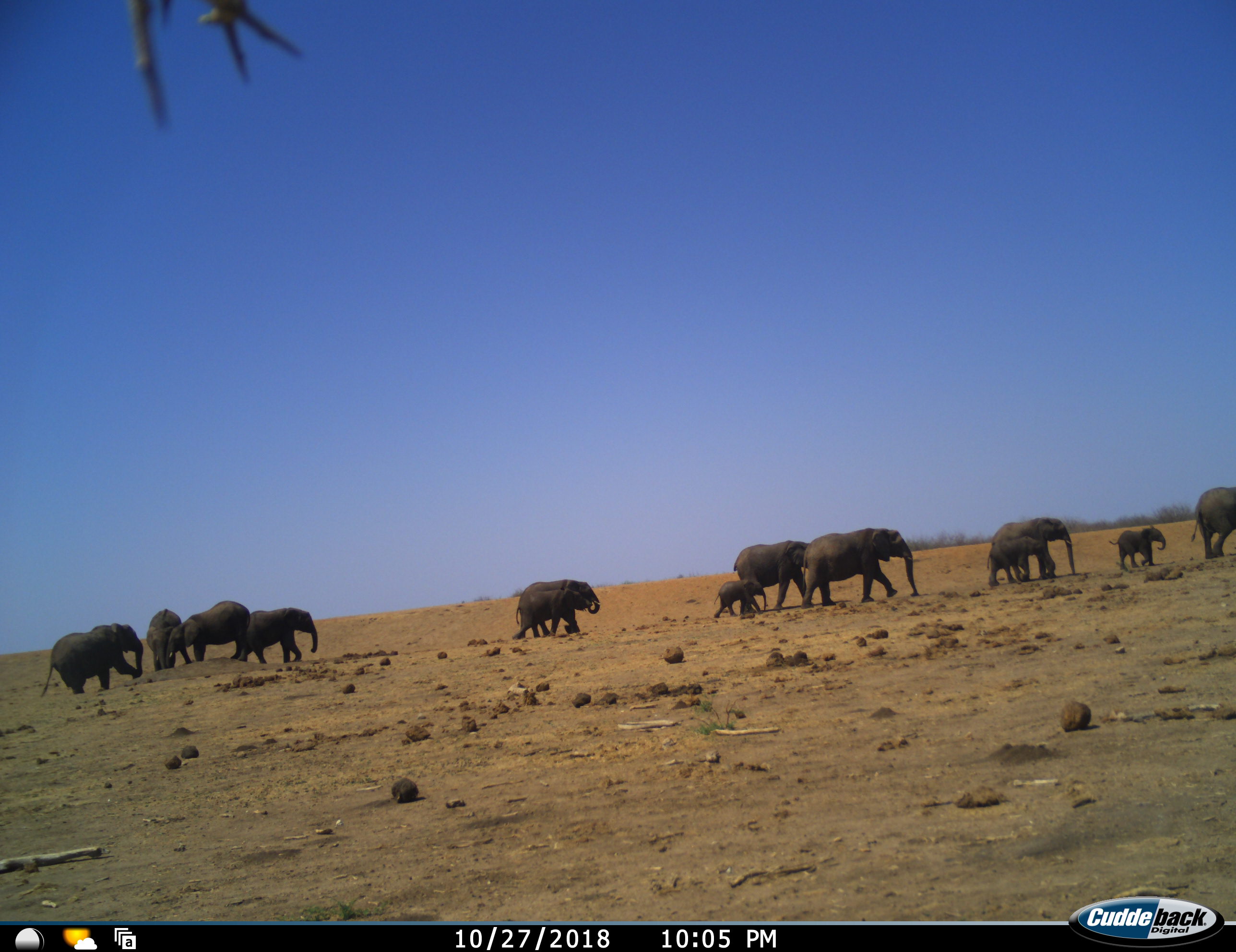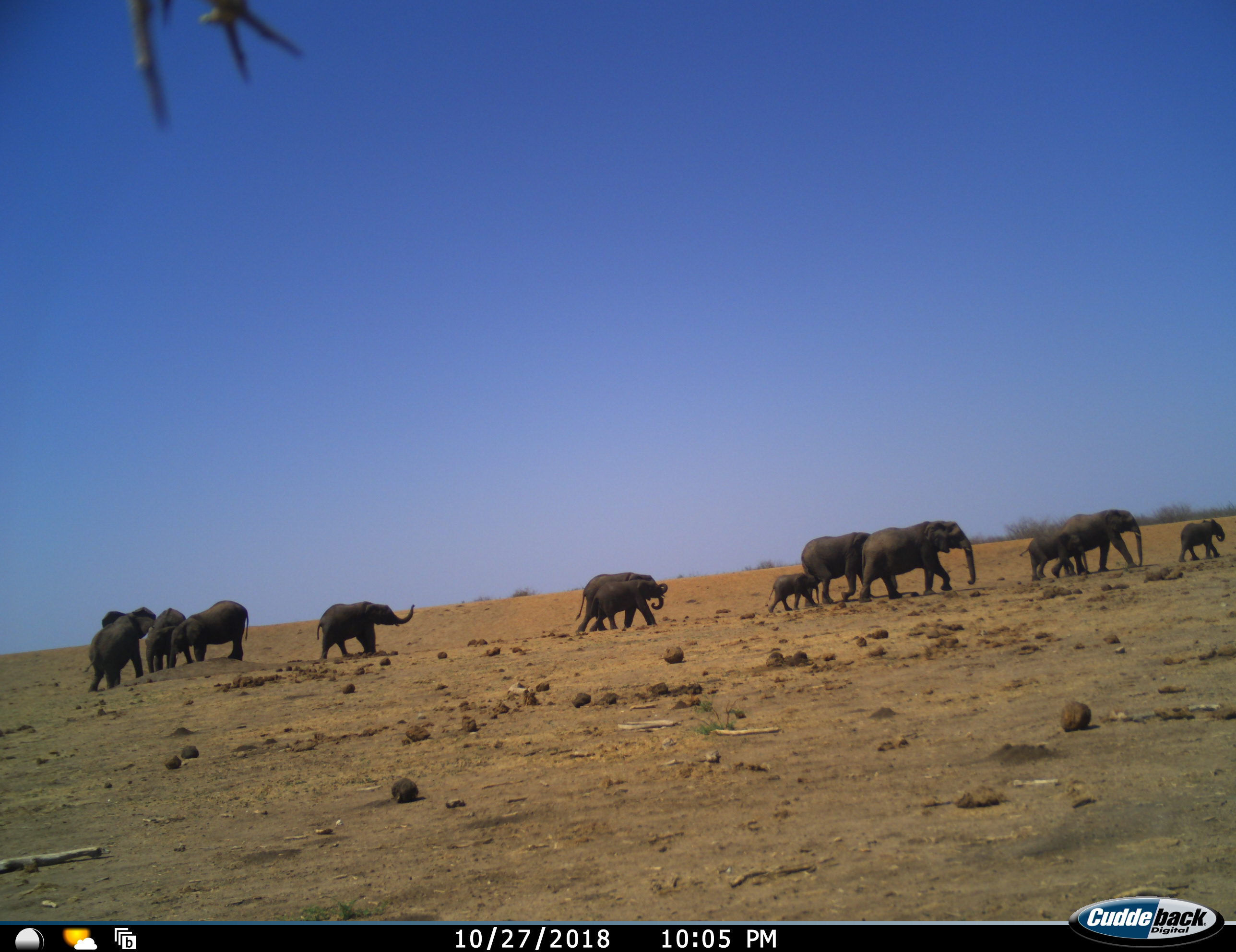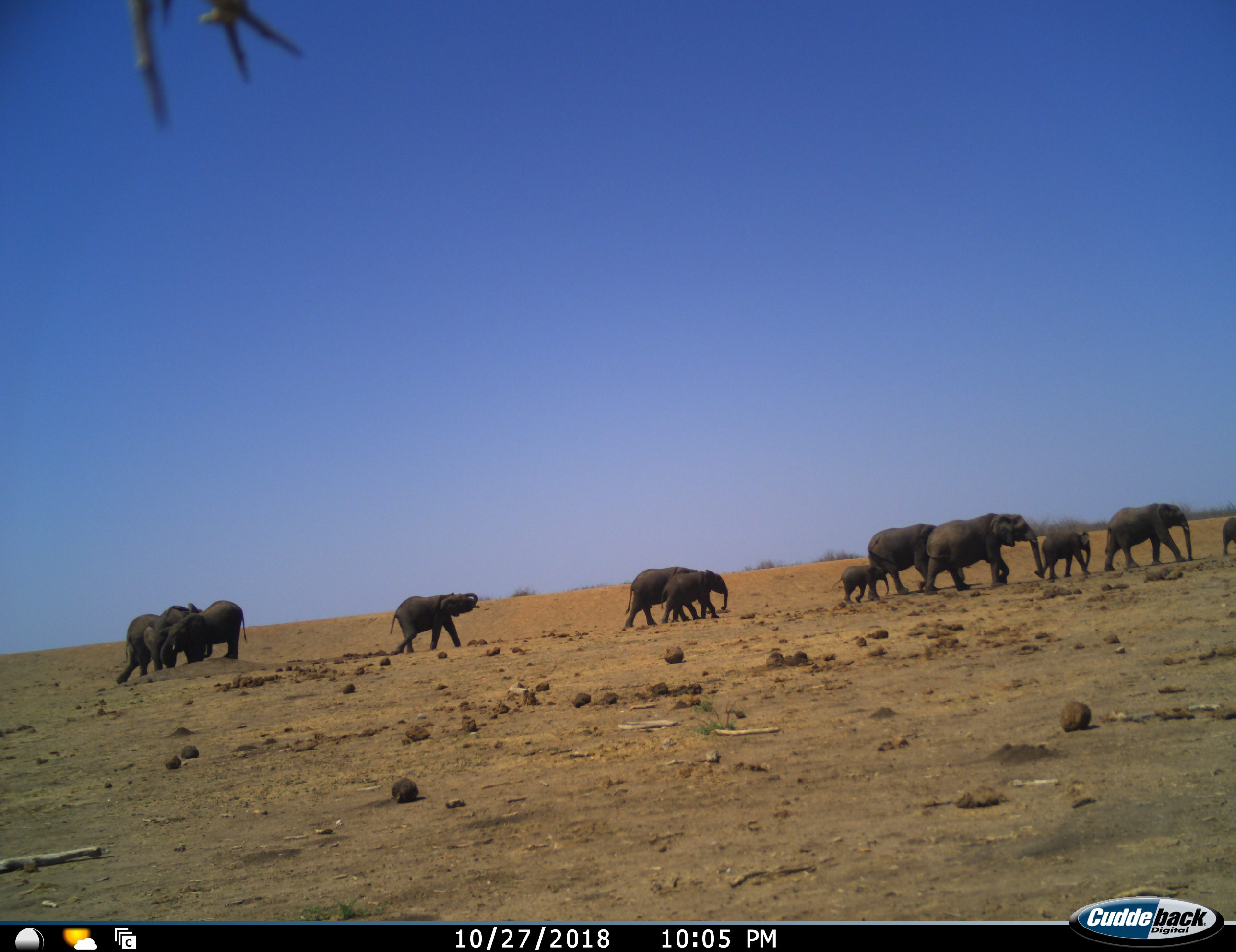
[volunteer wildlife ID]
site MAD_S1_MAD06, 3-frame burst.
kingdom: Animalia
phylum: Chordata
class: Mammalia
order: Proboscidea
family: Elephantidae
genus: Loxodonta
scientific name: Loxodonta africana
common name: african bush elephant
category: elephant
Elephant (african bush elephant) (Loxodonta africana), count 11-50. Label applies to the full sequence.